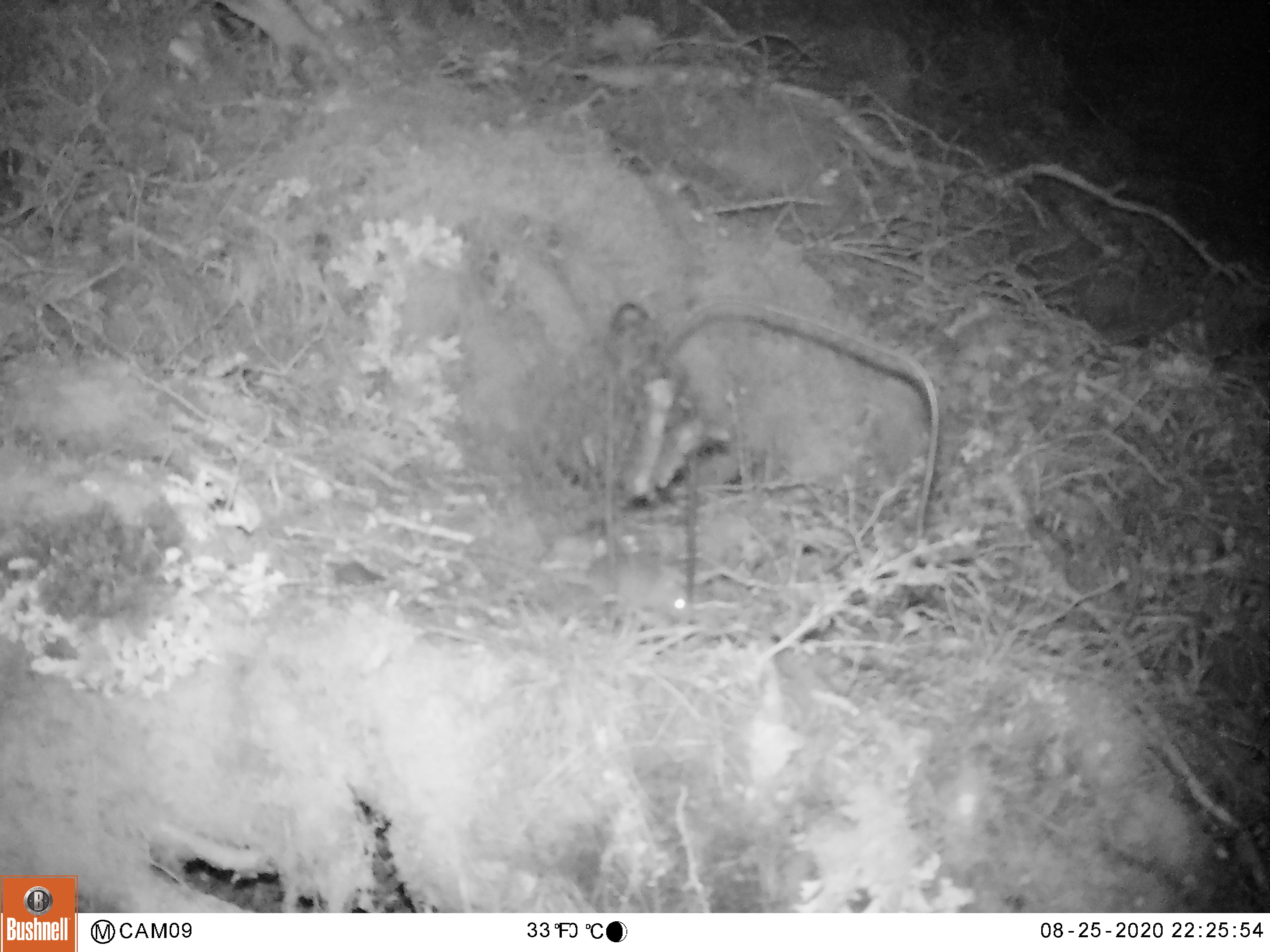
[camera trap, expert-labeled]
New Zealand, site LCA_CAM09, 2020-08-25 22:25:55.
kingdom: Animalia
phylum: Chordata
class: Mammalia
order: Rodentia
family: Muridae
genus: Mus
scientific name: Mus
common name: mouse